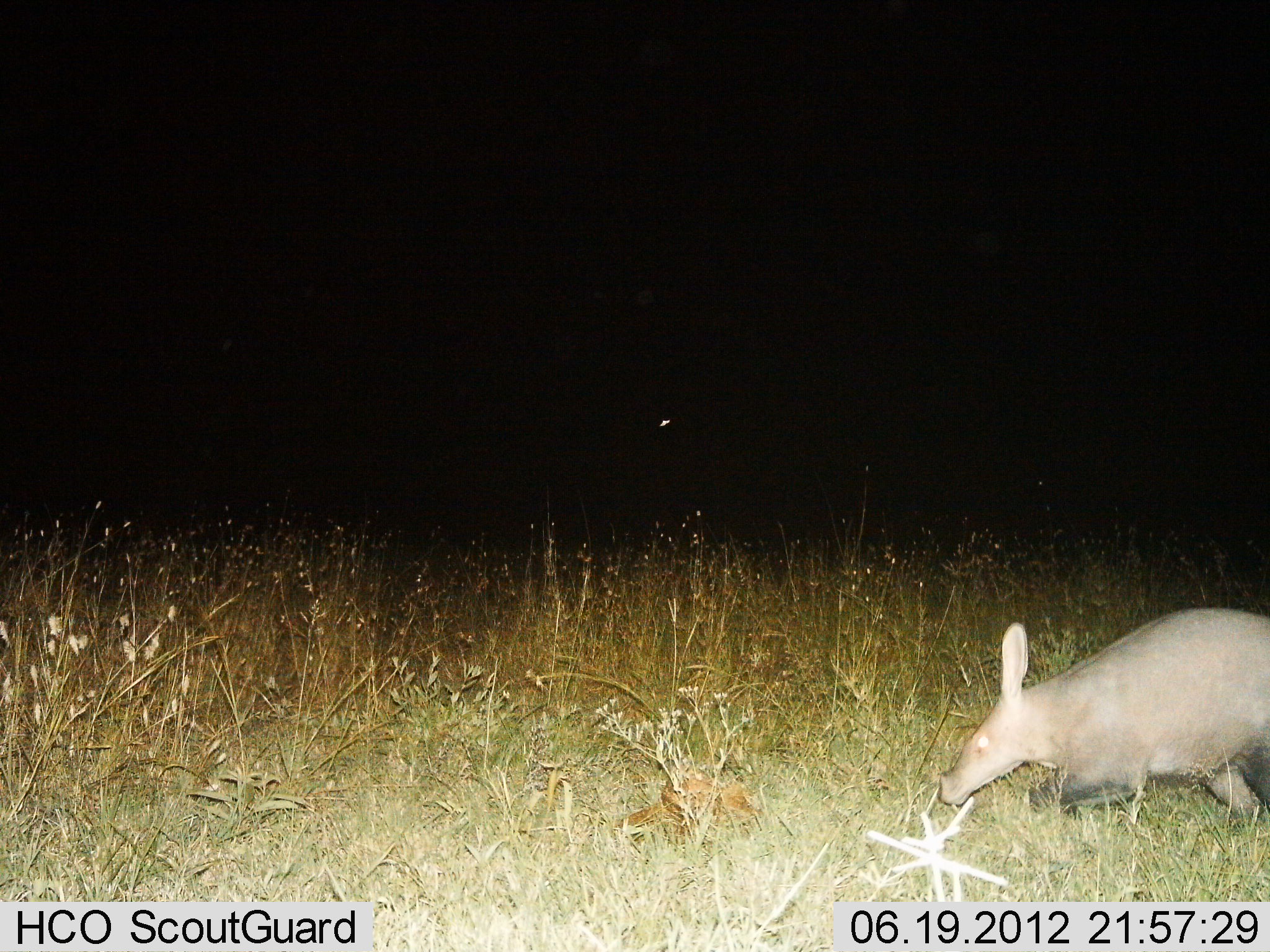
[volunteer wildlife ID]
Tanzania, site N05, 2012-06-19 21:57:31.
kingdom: Animalia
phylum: Chordata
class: Mammalia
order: Tubulidentata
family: Orycteropodidae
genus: Orycteropus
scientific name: Orycteropus afer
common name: aardvark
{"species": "aardvark (Orycteropus afer)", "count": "1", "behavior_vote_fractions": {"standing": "10%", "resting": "0%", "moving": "90%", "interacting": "0%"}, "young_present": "0%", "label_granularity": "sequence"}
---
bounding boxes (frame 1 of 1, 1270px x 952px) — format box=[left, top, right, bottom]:
animal: box=[936, 607, 1270, 826]